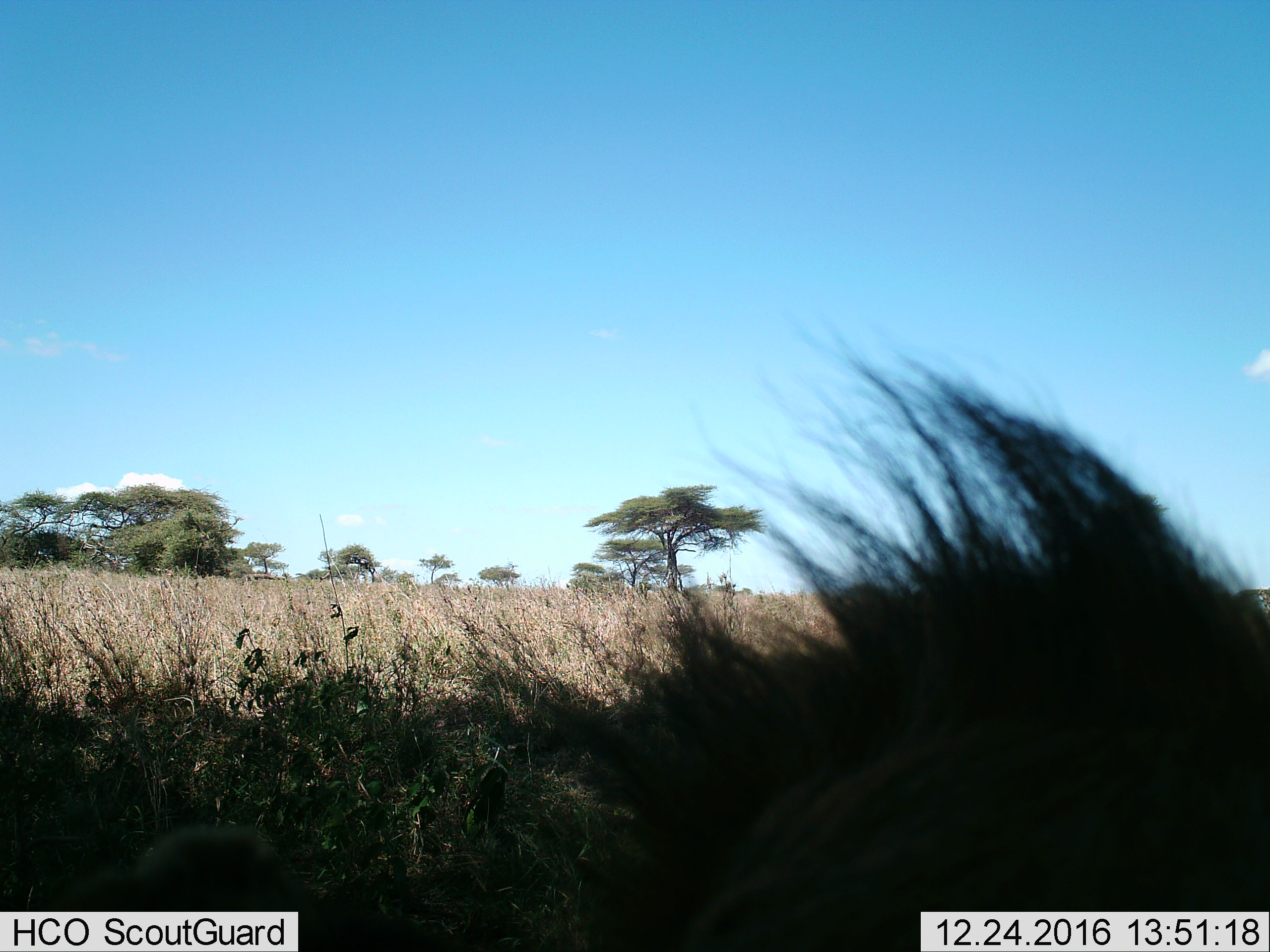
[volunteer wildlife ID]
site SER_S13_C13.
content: unidentified animal